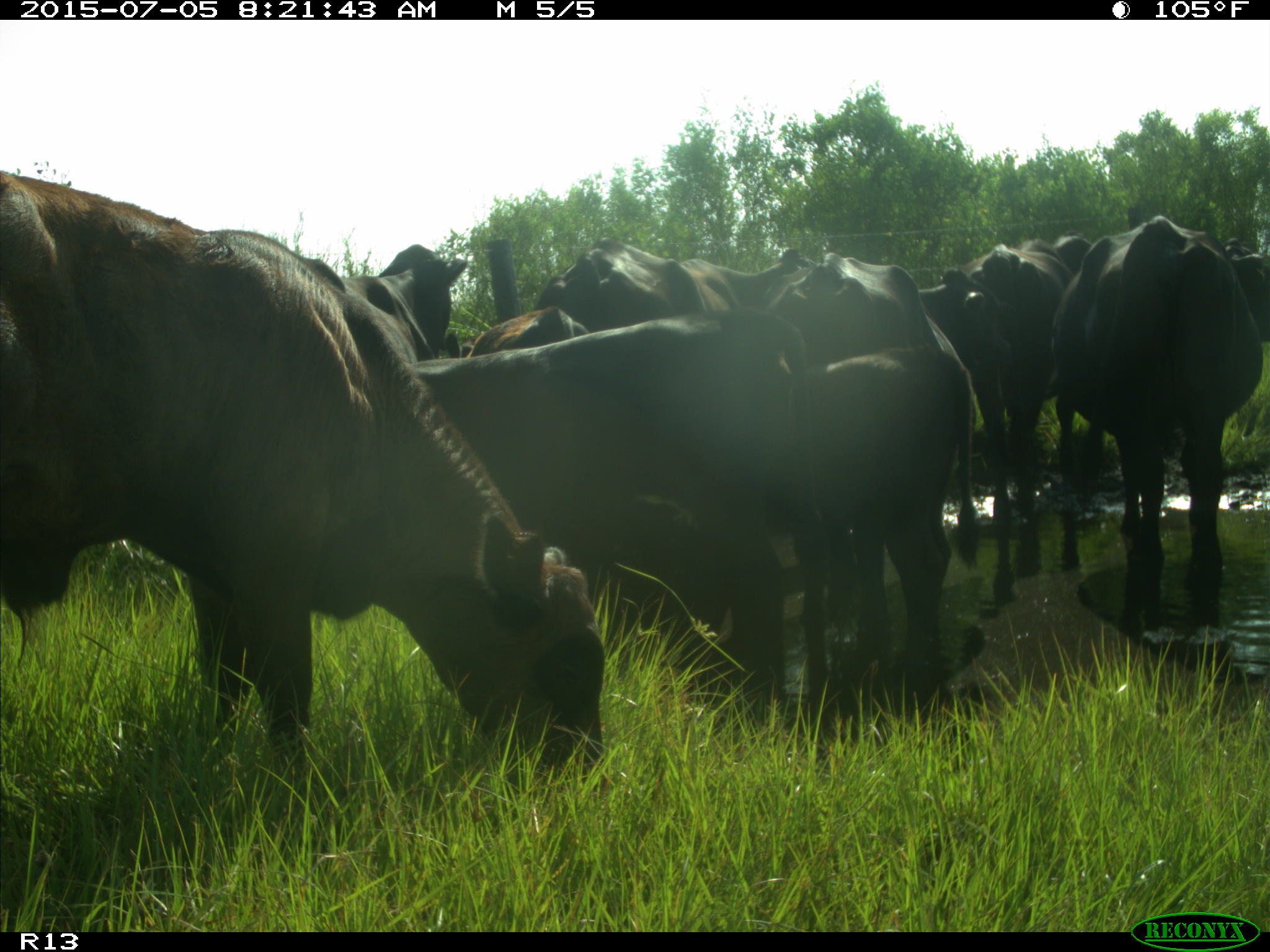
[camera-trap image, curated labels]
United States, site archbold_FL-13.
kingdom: Animalia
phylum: Chordata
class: Mammalia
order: Artiodactyla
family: Bovidae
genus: Bos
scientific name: Bos taurus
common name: domestic cow